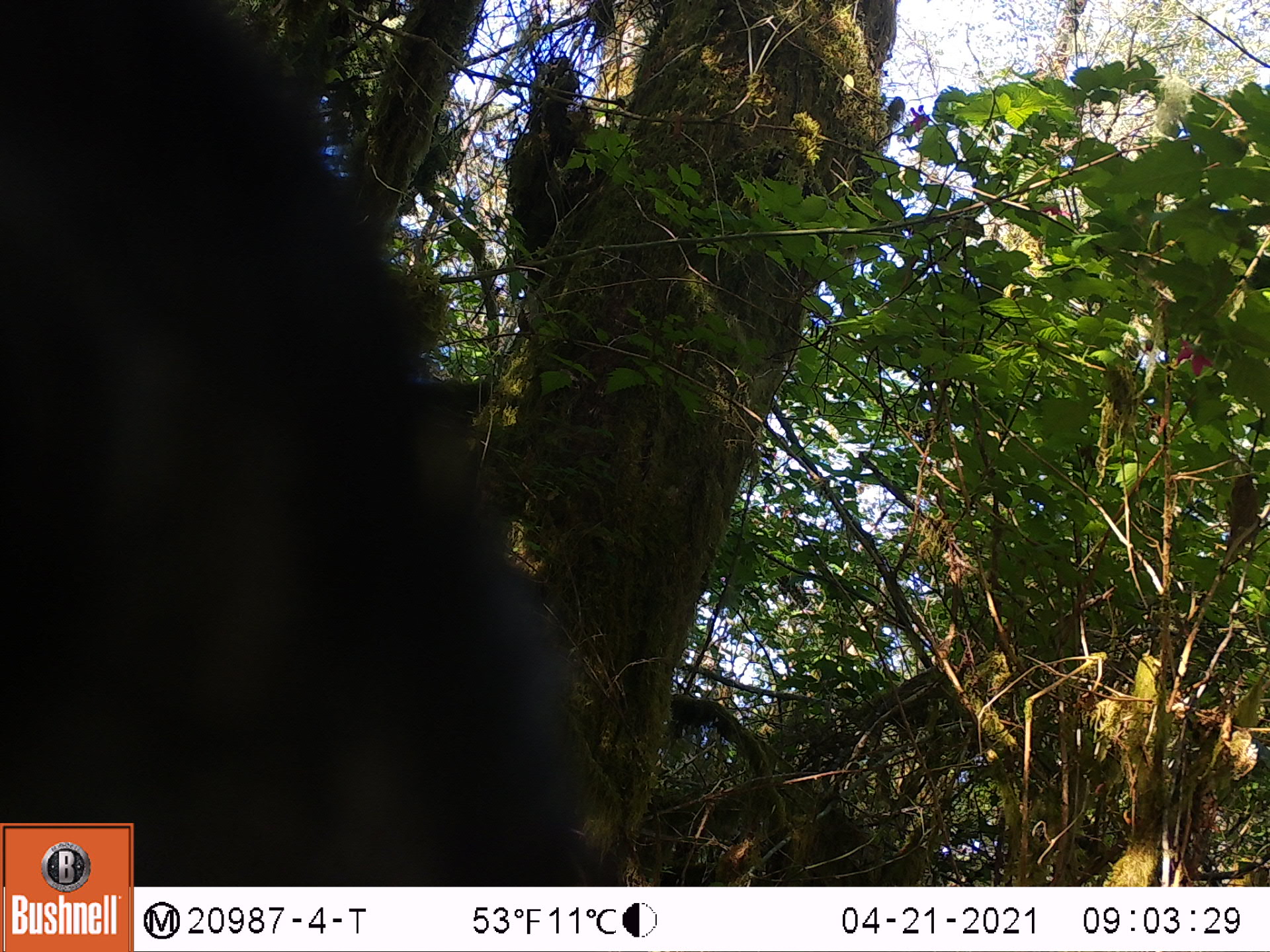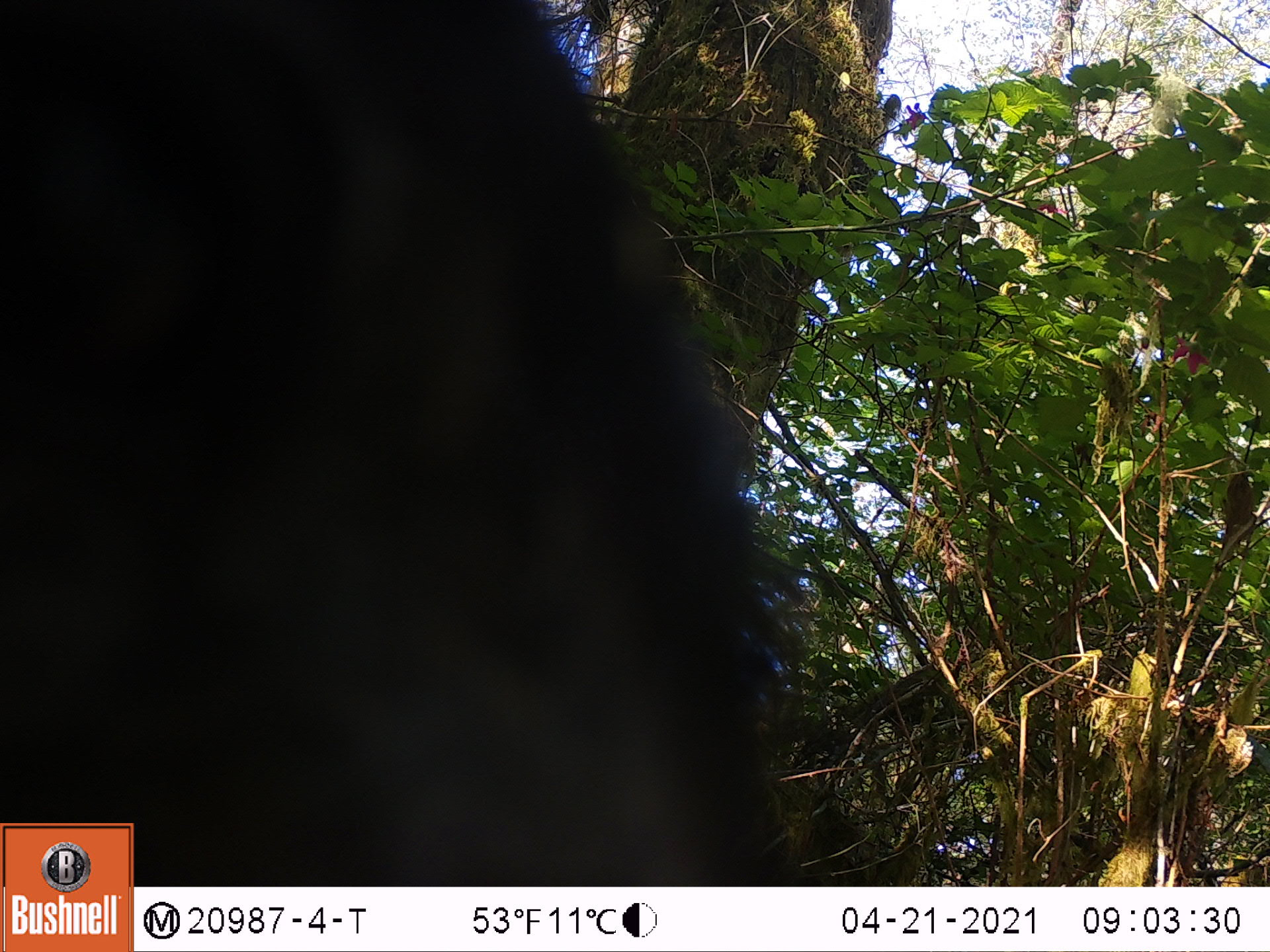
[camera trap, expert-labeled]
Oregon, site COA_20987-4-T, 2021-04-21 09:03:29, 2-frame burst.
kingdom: Animalia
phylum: Chordata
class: Mammalia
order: Carnivora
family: Ursidae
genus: Ursus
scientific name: Ursus americanus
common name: american black bear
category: black bear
Black bear (american black bear) (Ursus americanus).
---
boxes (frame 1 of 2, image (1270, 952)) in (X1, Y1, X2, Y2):
black bear: (4, 5, 654, 815)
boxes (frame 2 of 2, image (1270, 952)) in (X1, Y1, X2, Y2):
black bear: (136, 8, 850, 882)